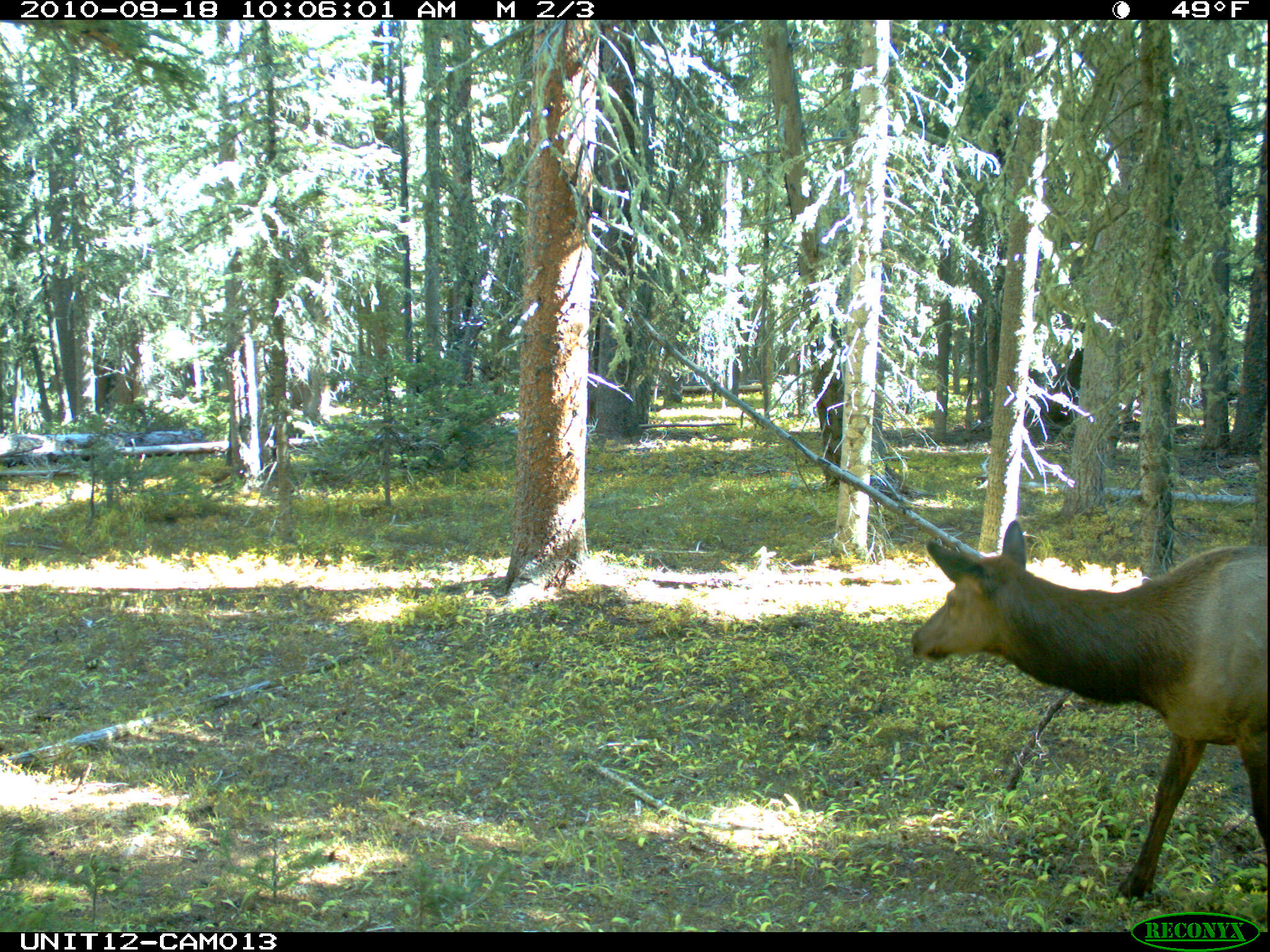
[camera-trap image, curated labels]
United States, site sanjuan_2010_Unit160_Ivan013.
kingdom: Animalia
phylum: Chordata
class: Mammalia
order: Artiodactyla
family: Cervidae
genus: Cervus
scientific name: Cervus elaphus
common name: red deer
Cervus elaphus (red deer).